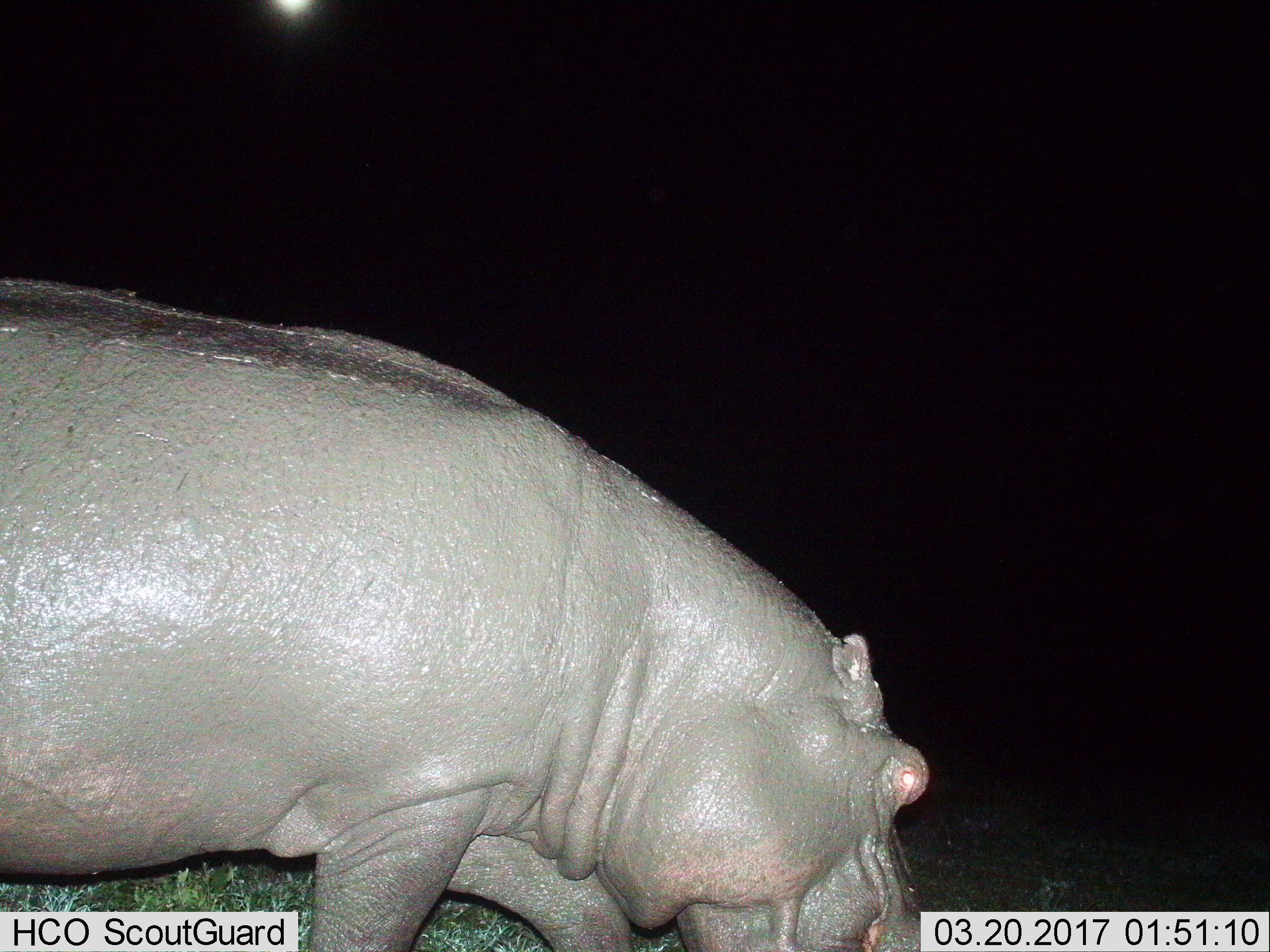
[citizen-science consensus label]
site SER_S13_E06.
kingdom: Animalia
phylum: Chordata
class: Mammalia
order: Artiodactyla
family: Hippopotamidae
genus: Hippopotamus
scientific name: Hippopotamus amphibius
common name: hippopotamus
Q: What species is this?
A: Hippopotamus (Hippopotamus amphibius).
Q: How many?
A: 1.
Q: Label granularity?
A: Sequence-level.